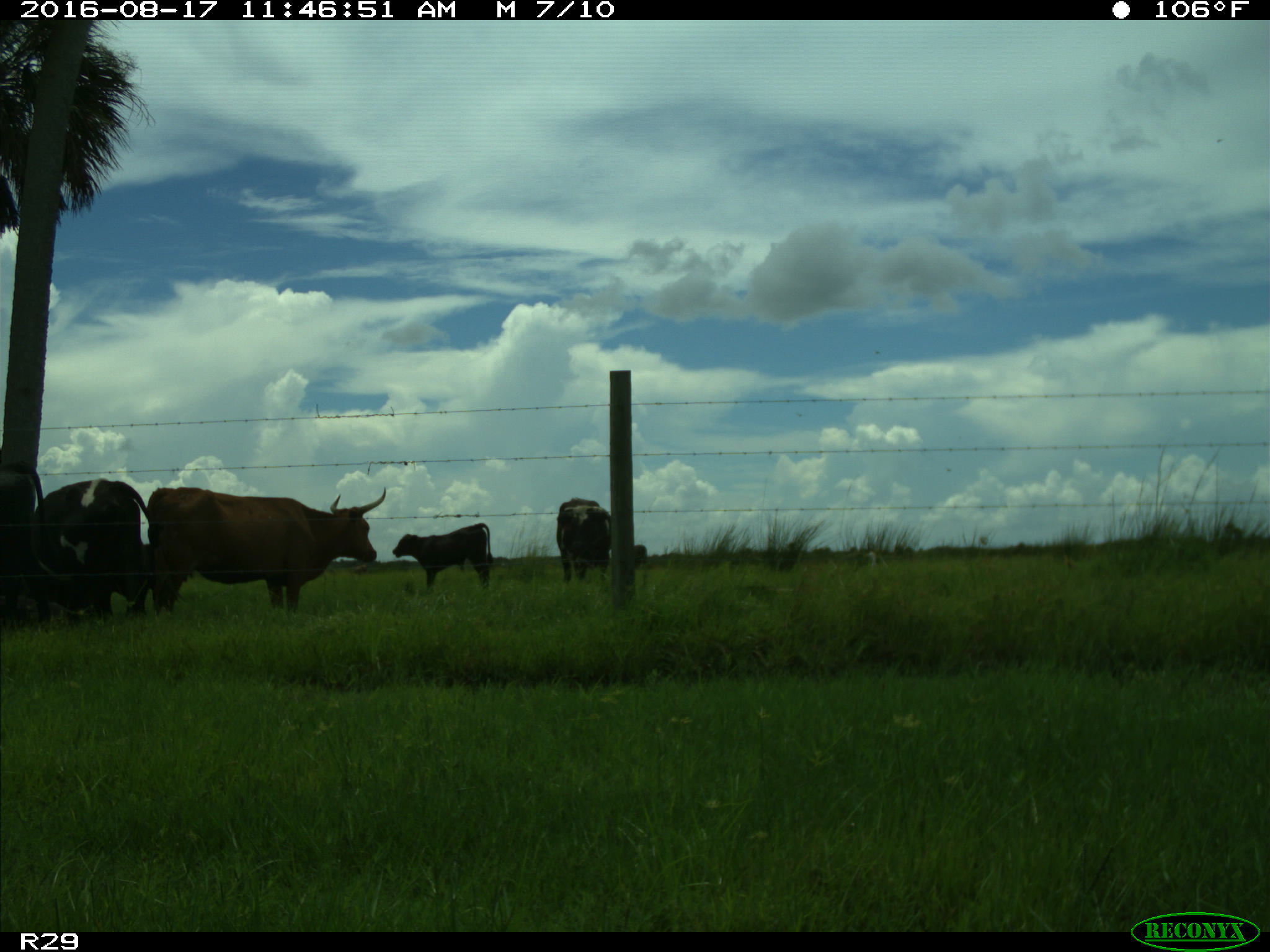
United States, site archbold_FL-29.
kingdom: Animalia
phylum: Chordata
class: Mammalia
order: Artiodactyla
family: Bovidae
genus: Bos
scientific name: Bos taurus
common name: domestic cow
Bos taurus (domestic cow).